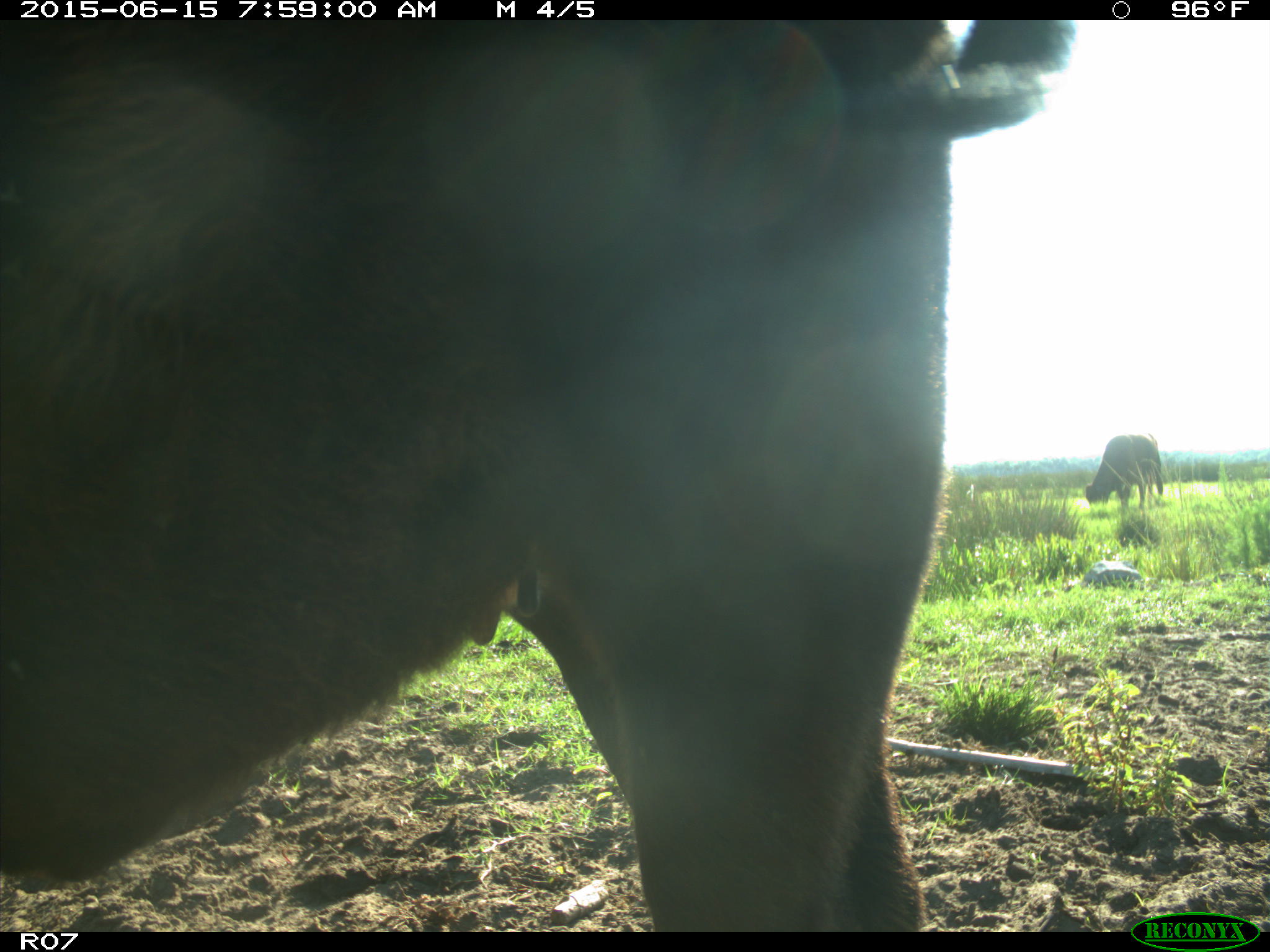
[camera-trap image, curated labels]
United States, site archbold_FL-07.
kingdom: Animalia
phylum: Chordata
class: Mammalia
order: Artiodactyla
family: Bovidae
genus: Bos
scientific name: Bos taurus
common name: domestic cow